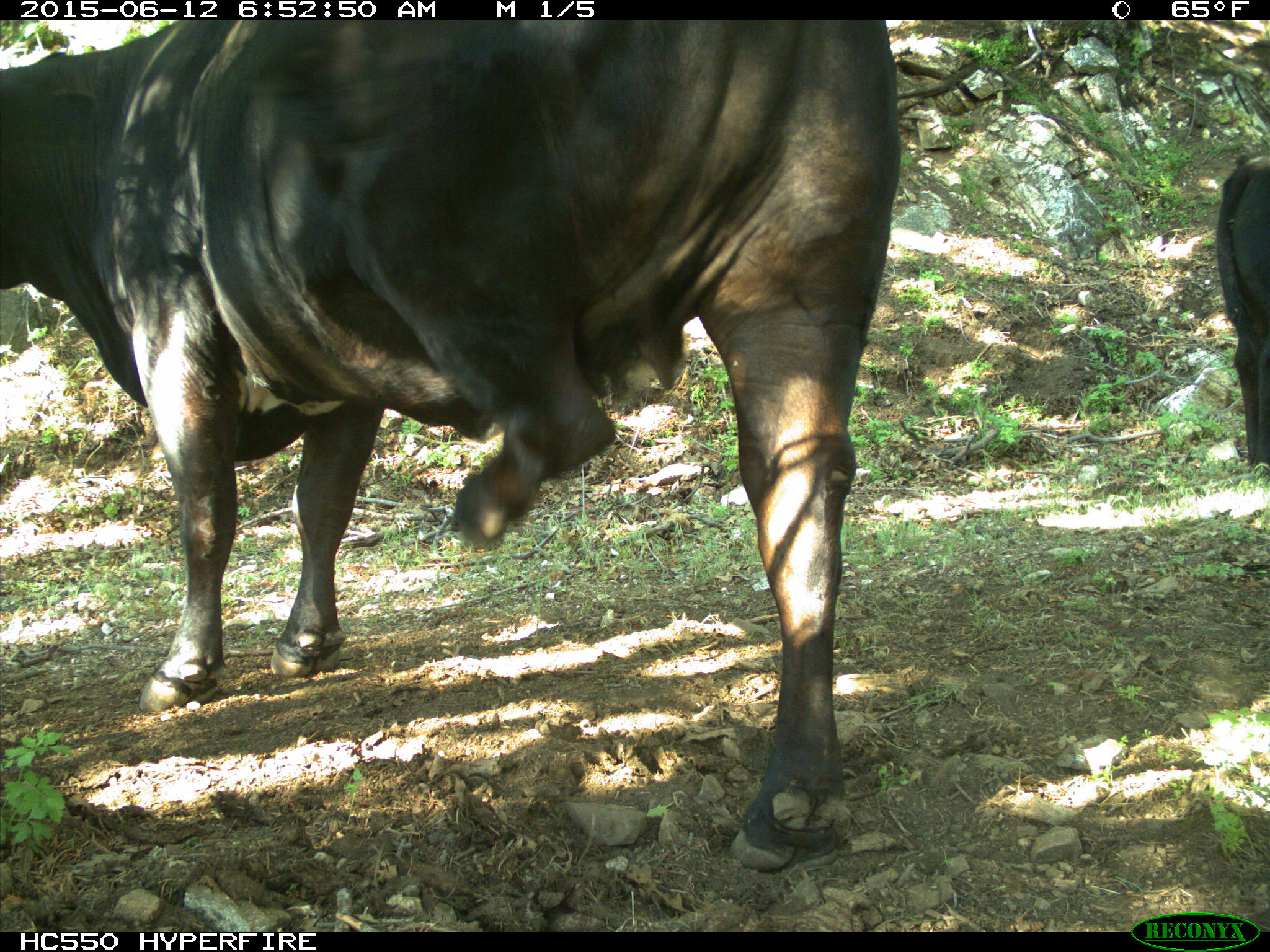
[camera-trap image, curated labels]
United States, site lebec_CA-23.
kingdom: Animalia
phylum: Chordata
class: Mammalia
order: Artiodactyla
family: Bovidae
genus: Bos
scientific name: Bos taurus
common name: domestic cow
Bos taurus (domestic cow).